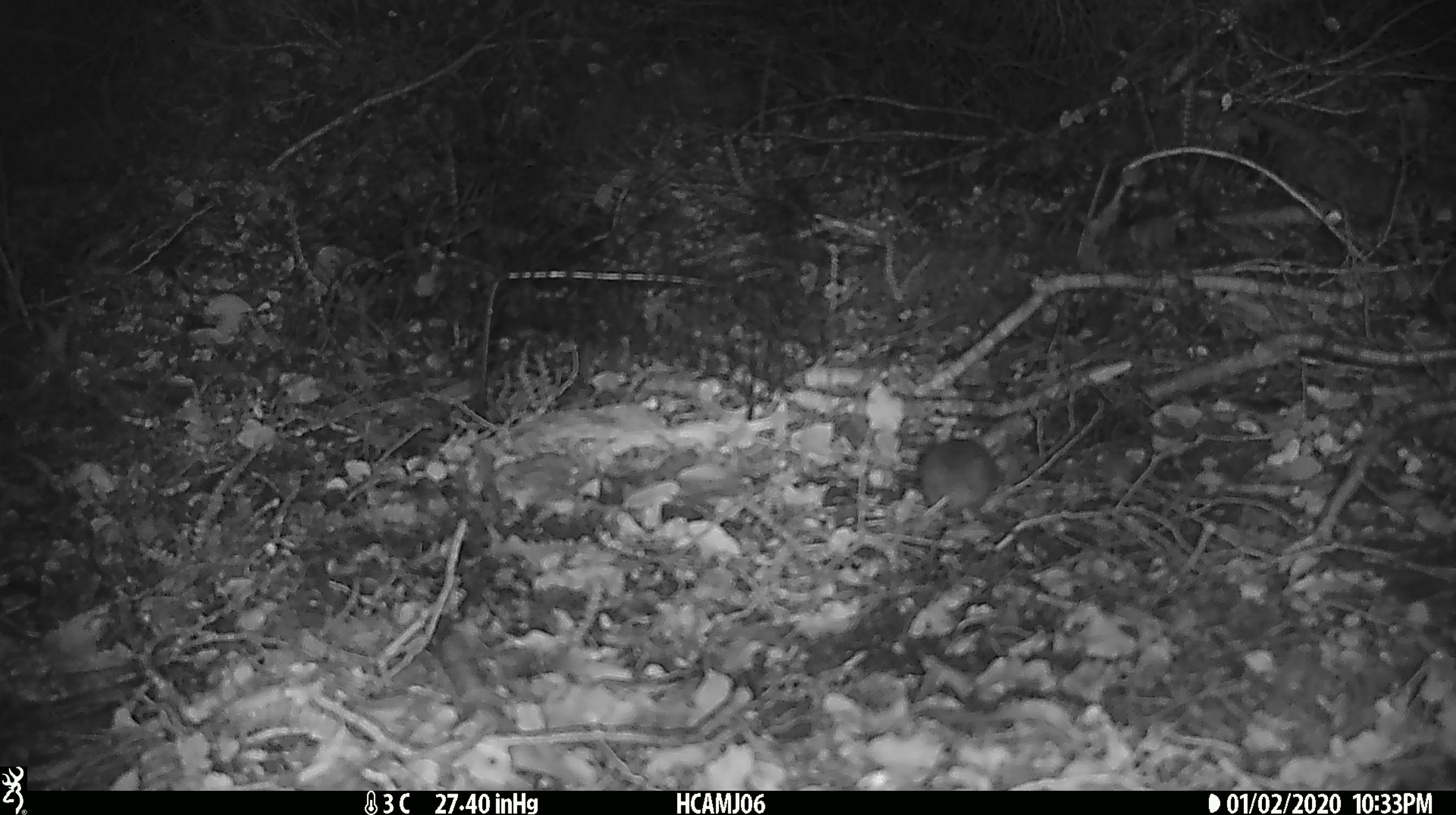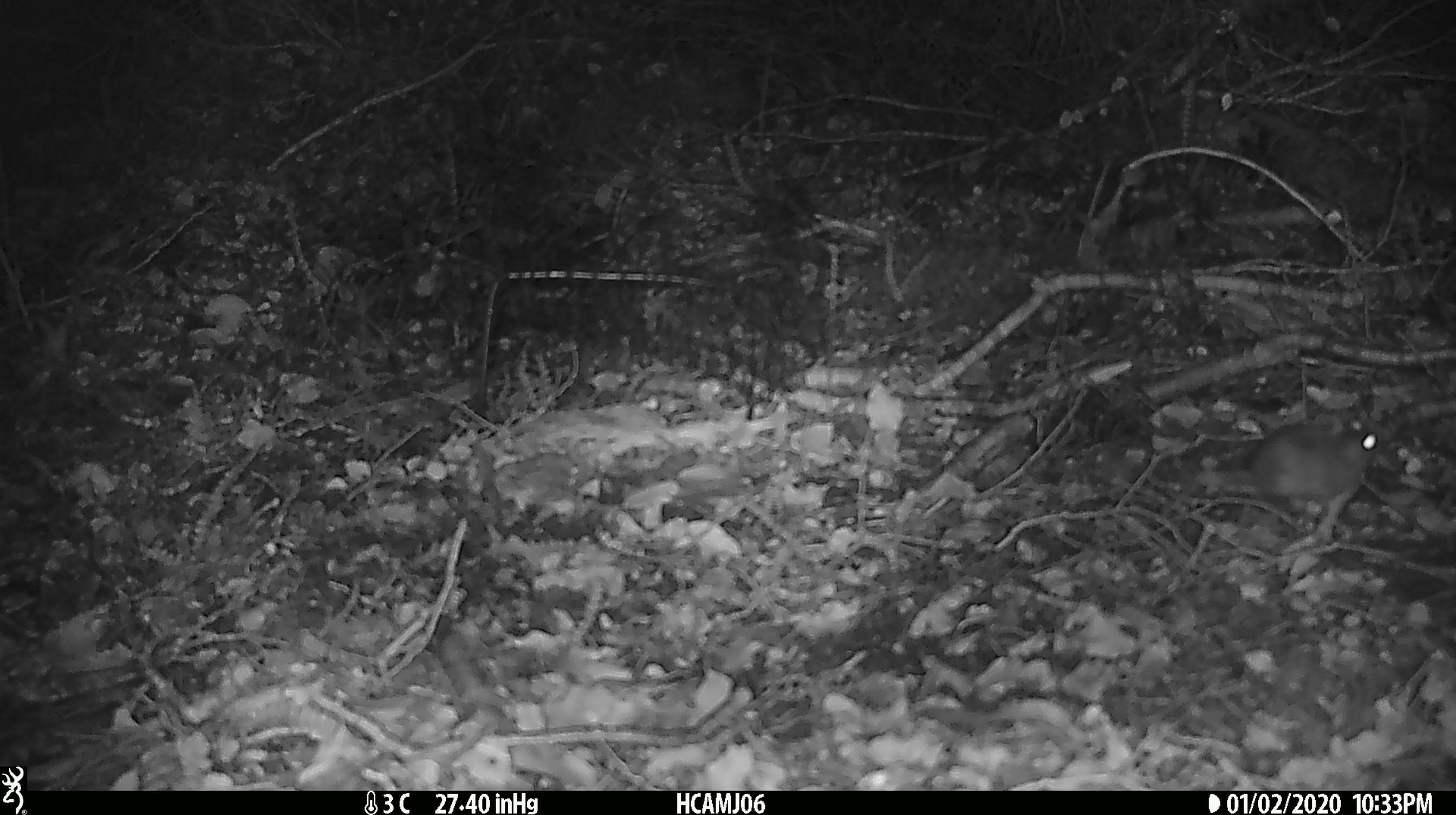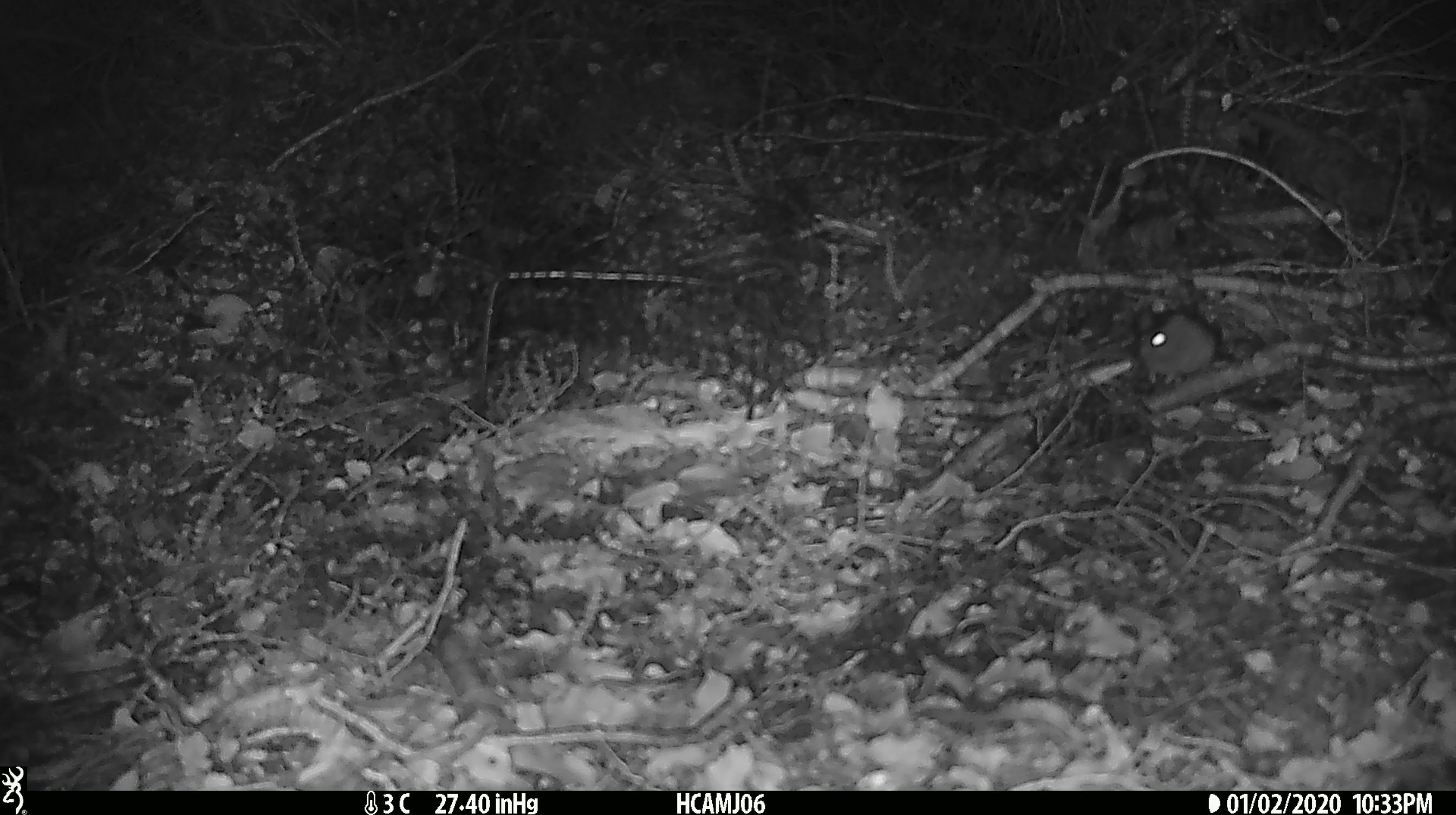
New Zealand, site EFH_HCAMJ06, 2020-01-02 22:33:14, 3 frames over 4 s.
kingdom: Animalia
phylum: Chordata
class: Mammalia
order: Rodentia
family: Muridae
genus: Mus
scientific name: Mus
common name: mouse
Mouse (Mus).